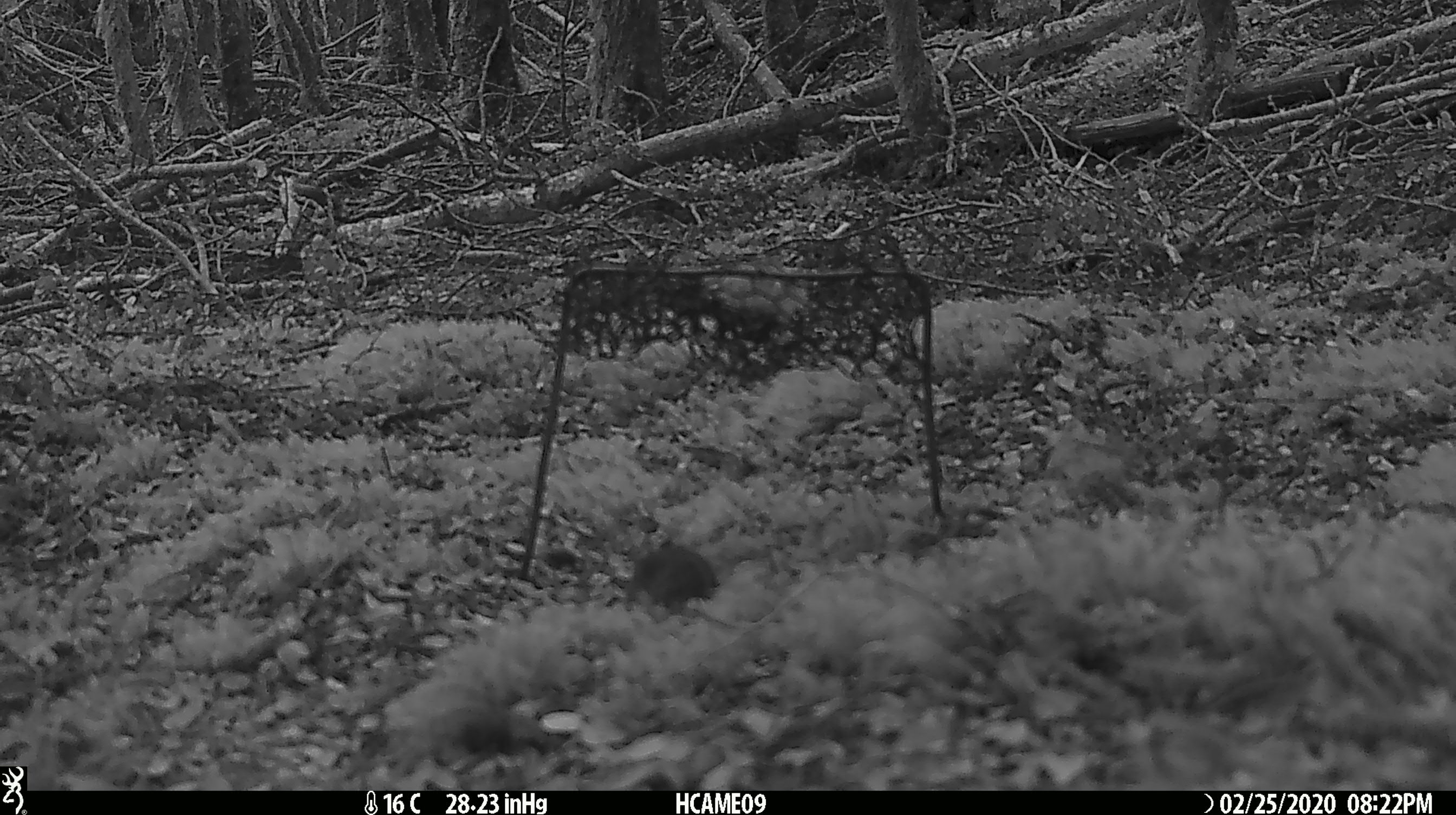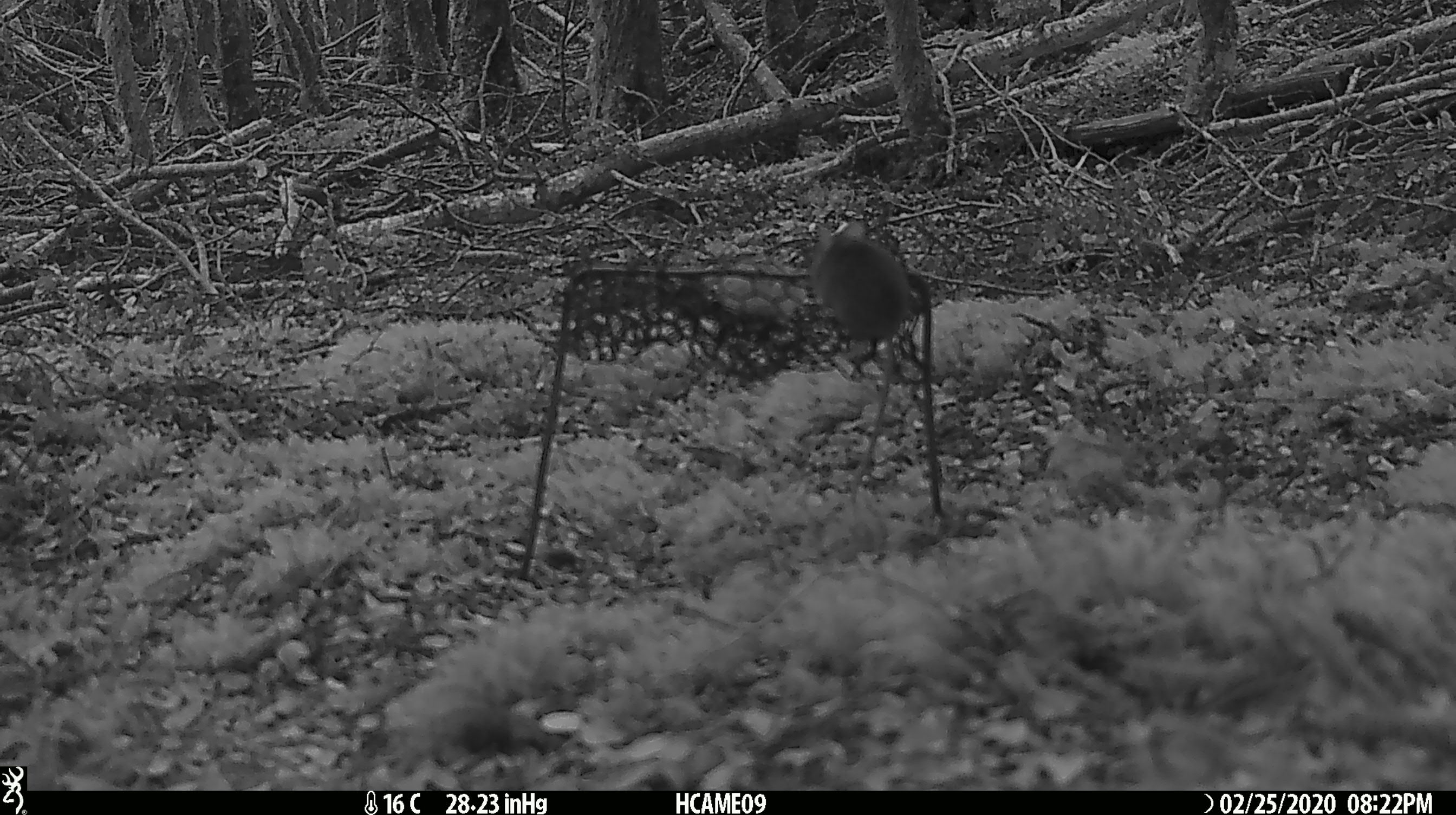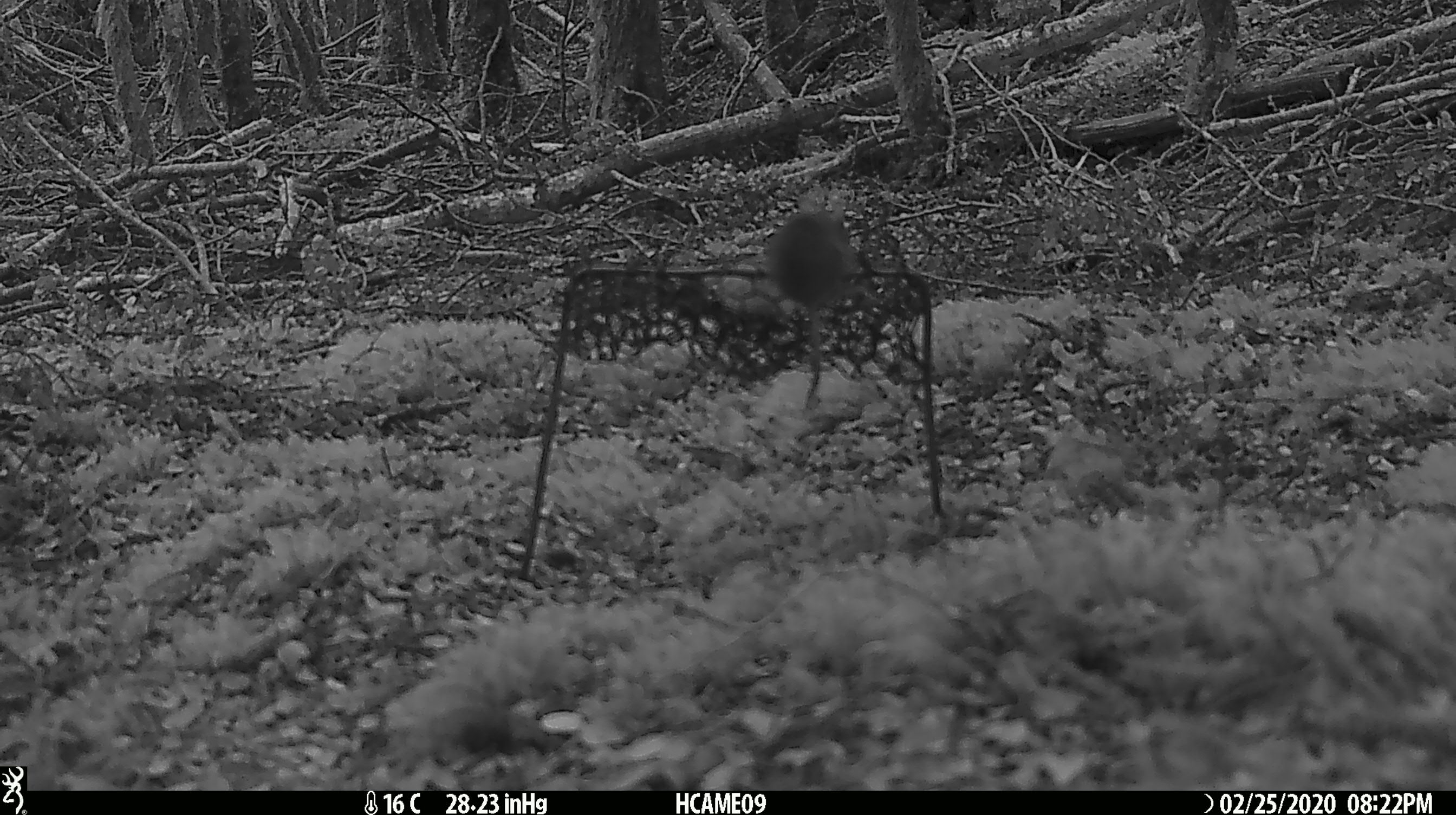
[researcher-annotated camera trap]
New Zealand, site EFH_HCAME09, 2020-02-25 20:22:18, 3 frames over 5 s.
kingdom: Animalia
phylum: Chordata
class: Mammalia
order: Rodentia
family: Muridae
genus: Mus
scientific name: Mus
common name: mouse